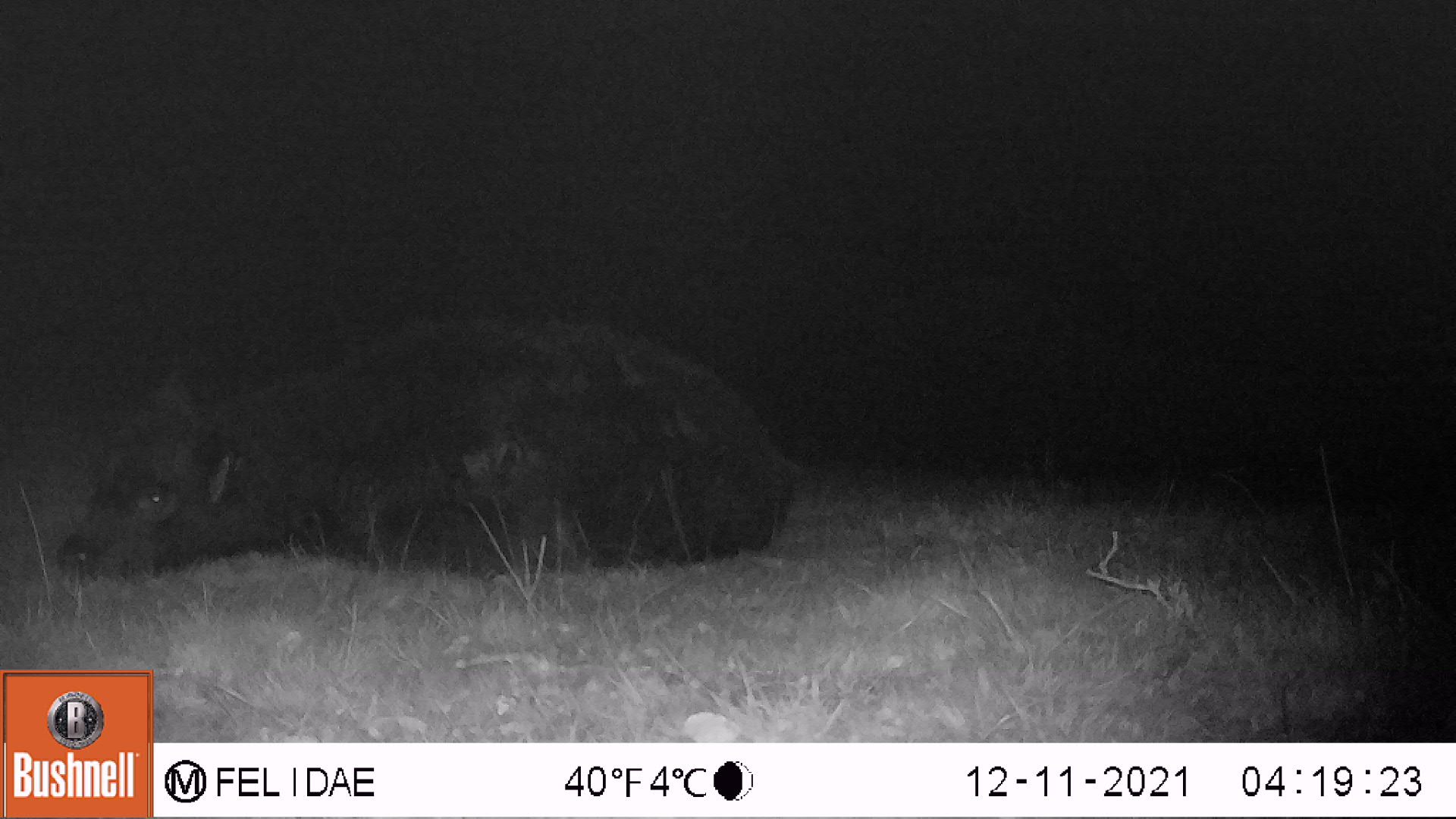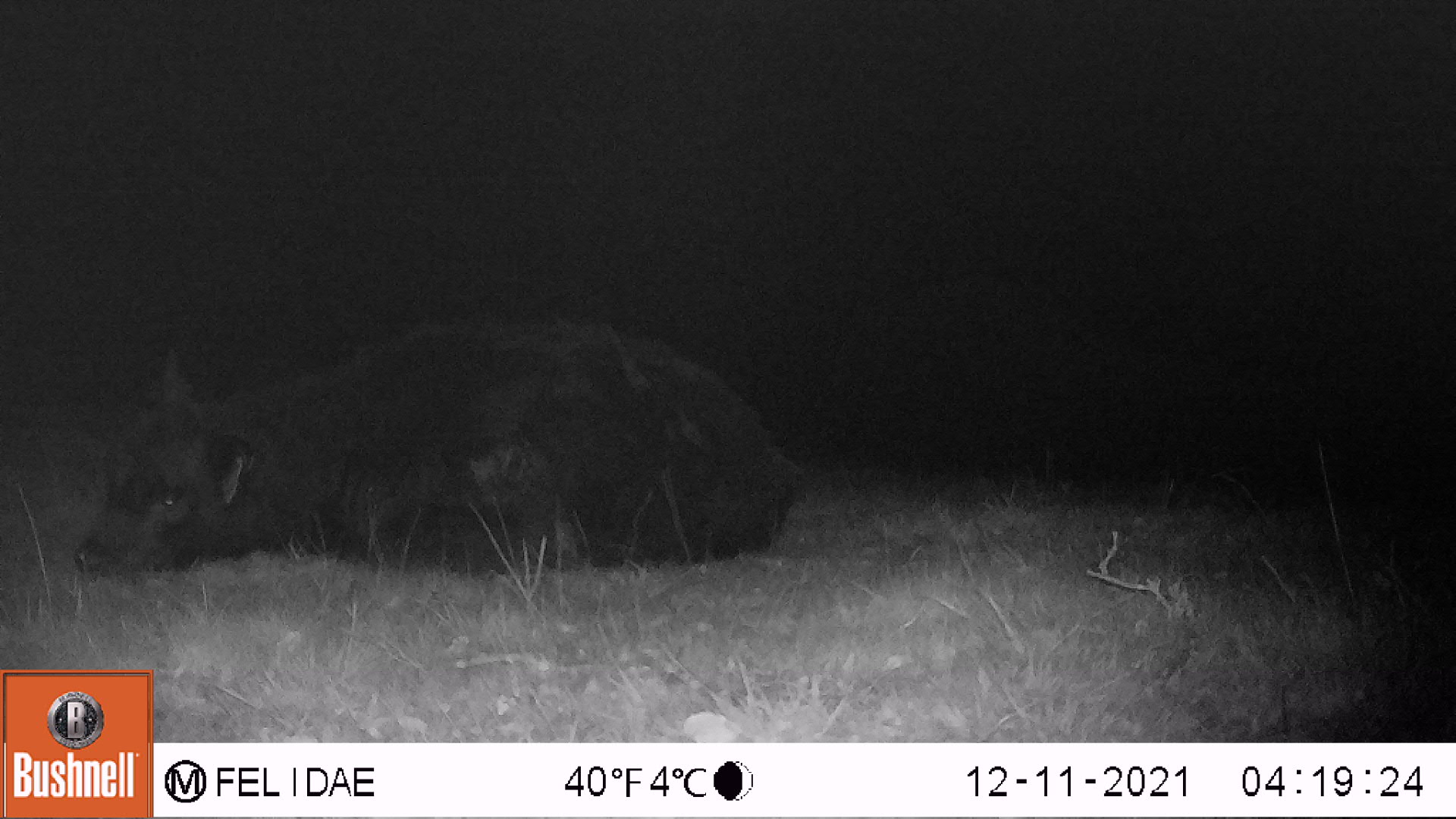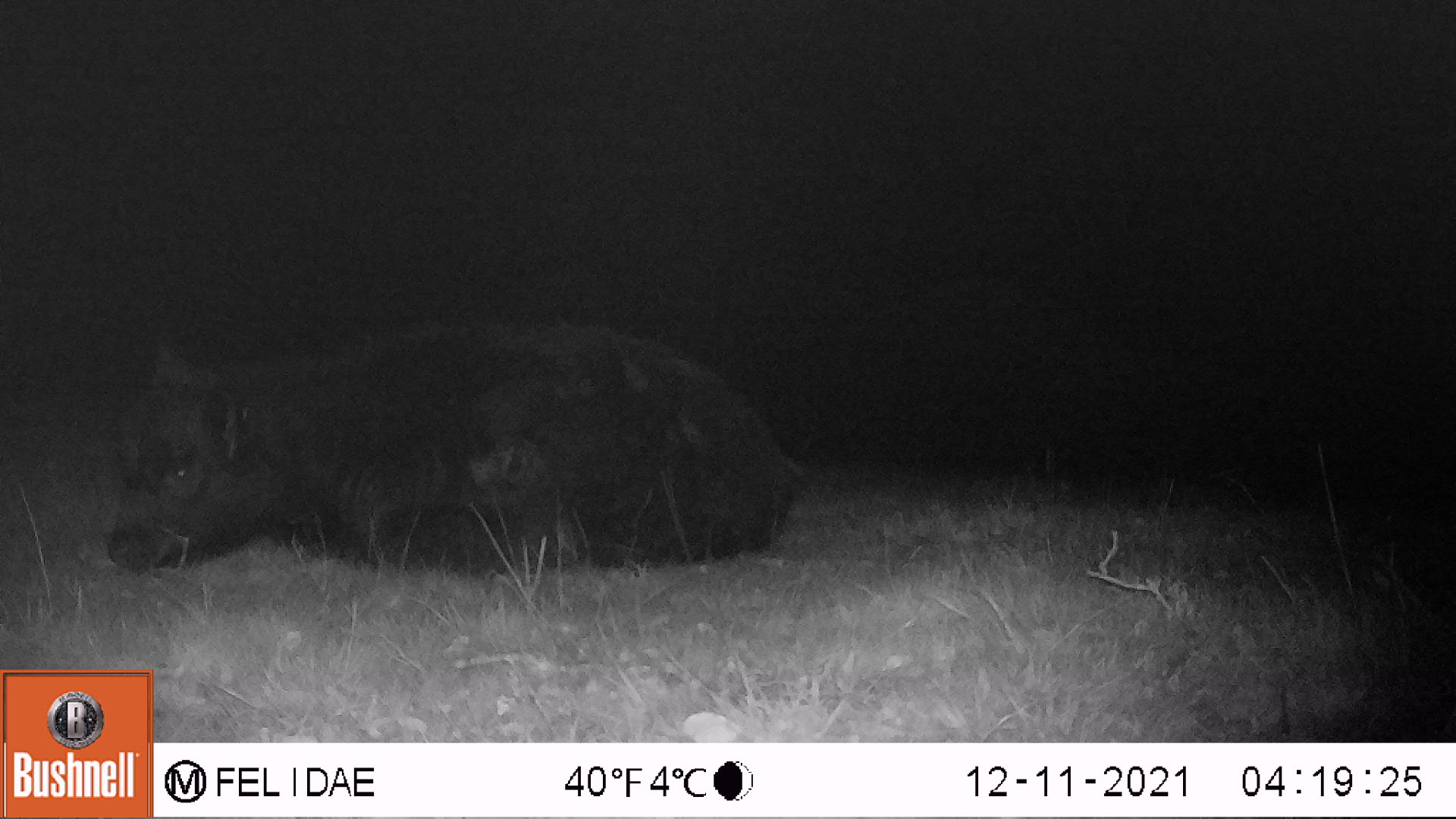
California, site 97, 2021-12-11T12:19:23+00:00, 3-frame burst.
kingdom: Animalia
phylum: Chordata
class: Mammalia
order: Artiodactyla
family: Bovidae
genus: Bos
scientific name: Bos taurus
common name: domestic cattle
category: cattle